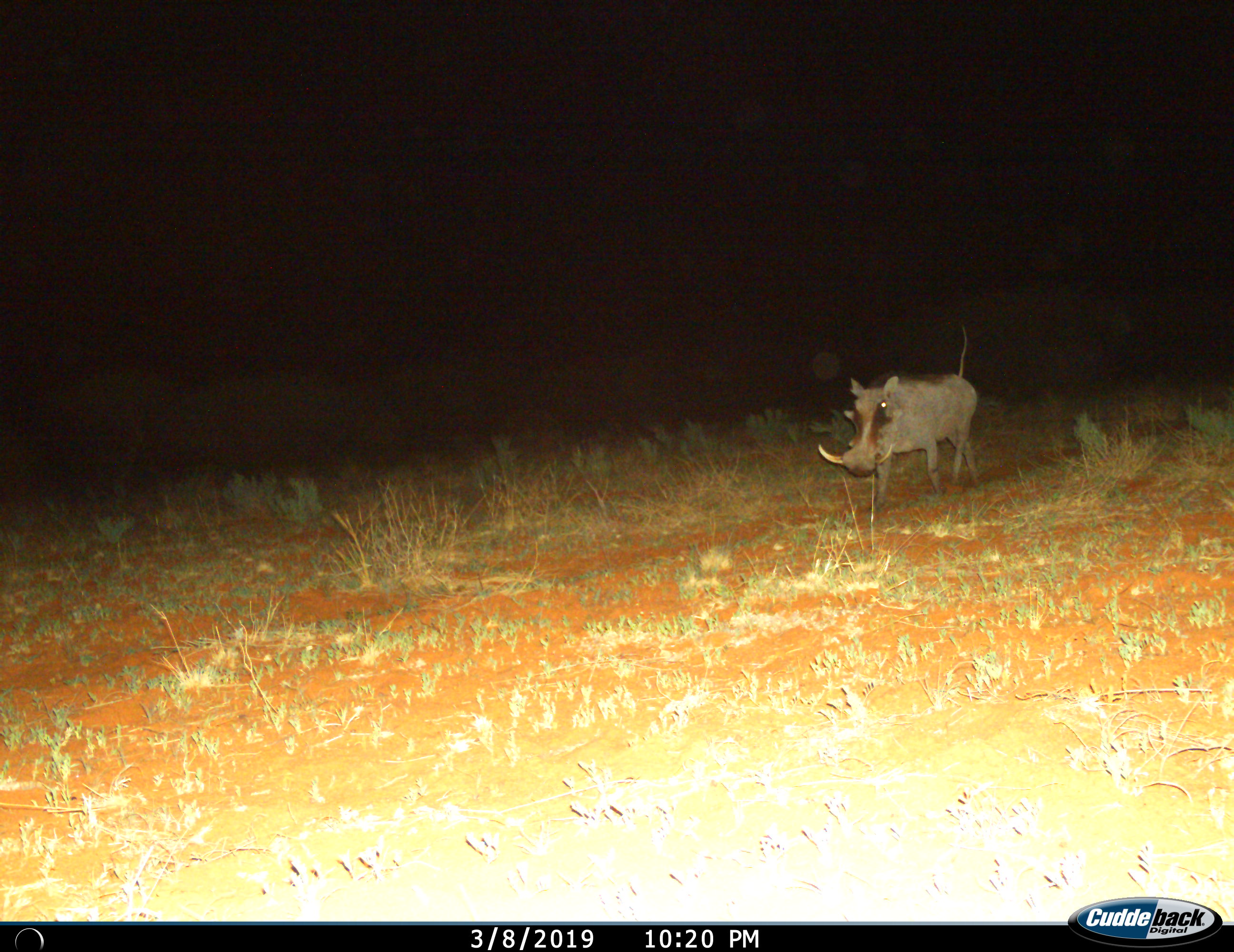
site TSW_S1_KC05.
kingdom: Animalia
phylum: Chordata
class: Mammalia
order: Artiodactyla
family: Suidae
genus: Phacochoerus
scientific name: Phacochoerus africanus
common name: warthog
Warthog (Phacochoerus africanus), count 1. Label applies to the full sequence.